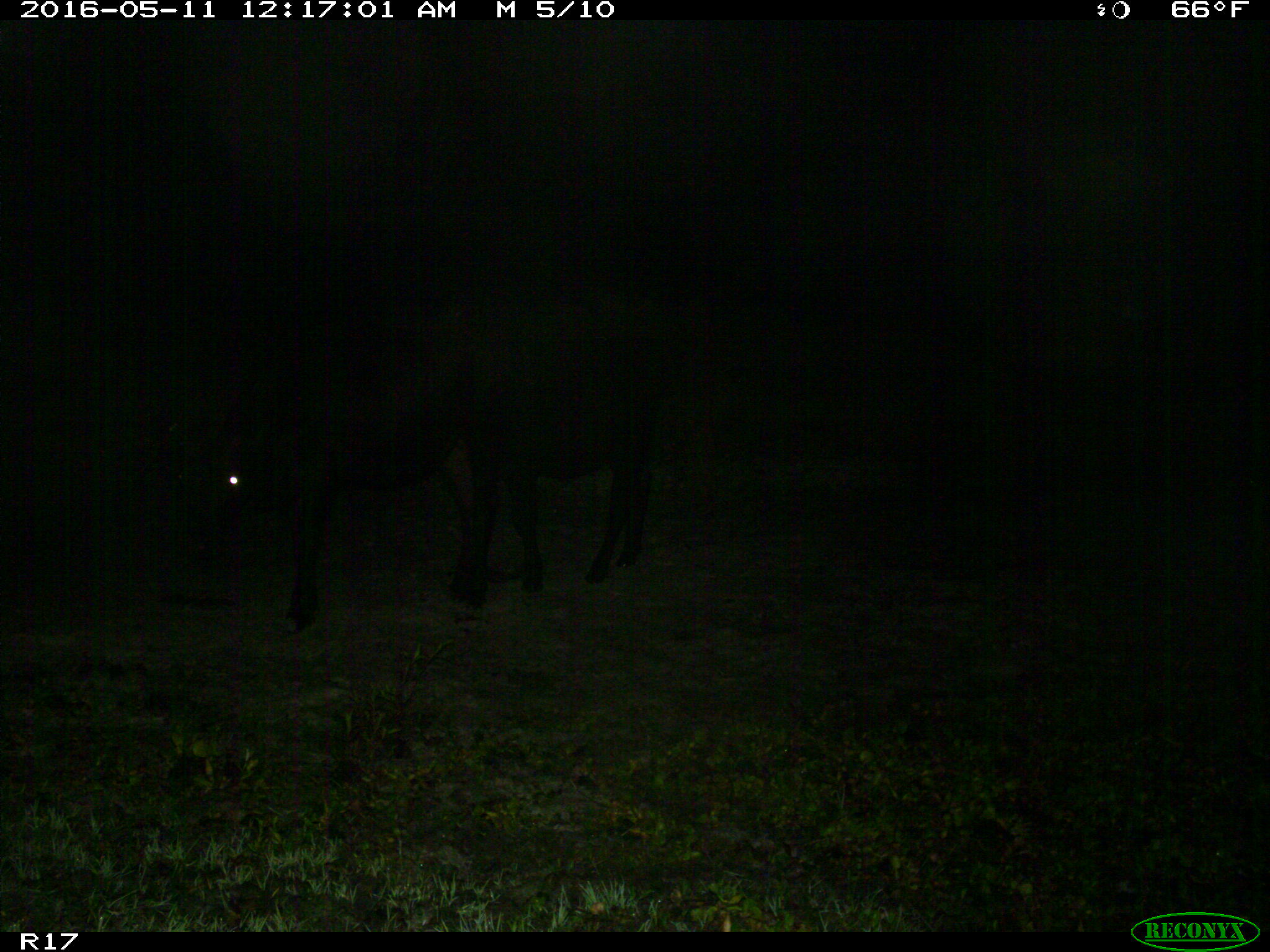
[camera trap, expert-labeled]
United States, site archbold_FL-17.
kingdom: Animalia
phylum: Chordata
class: Mammalia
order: Artiodactyla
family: Suidae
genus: Sus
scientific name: Sus scrofa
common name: wild boar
Sus scrofa (wild boar).